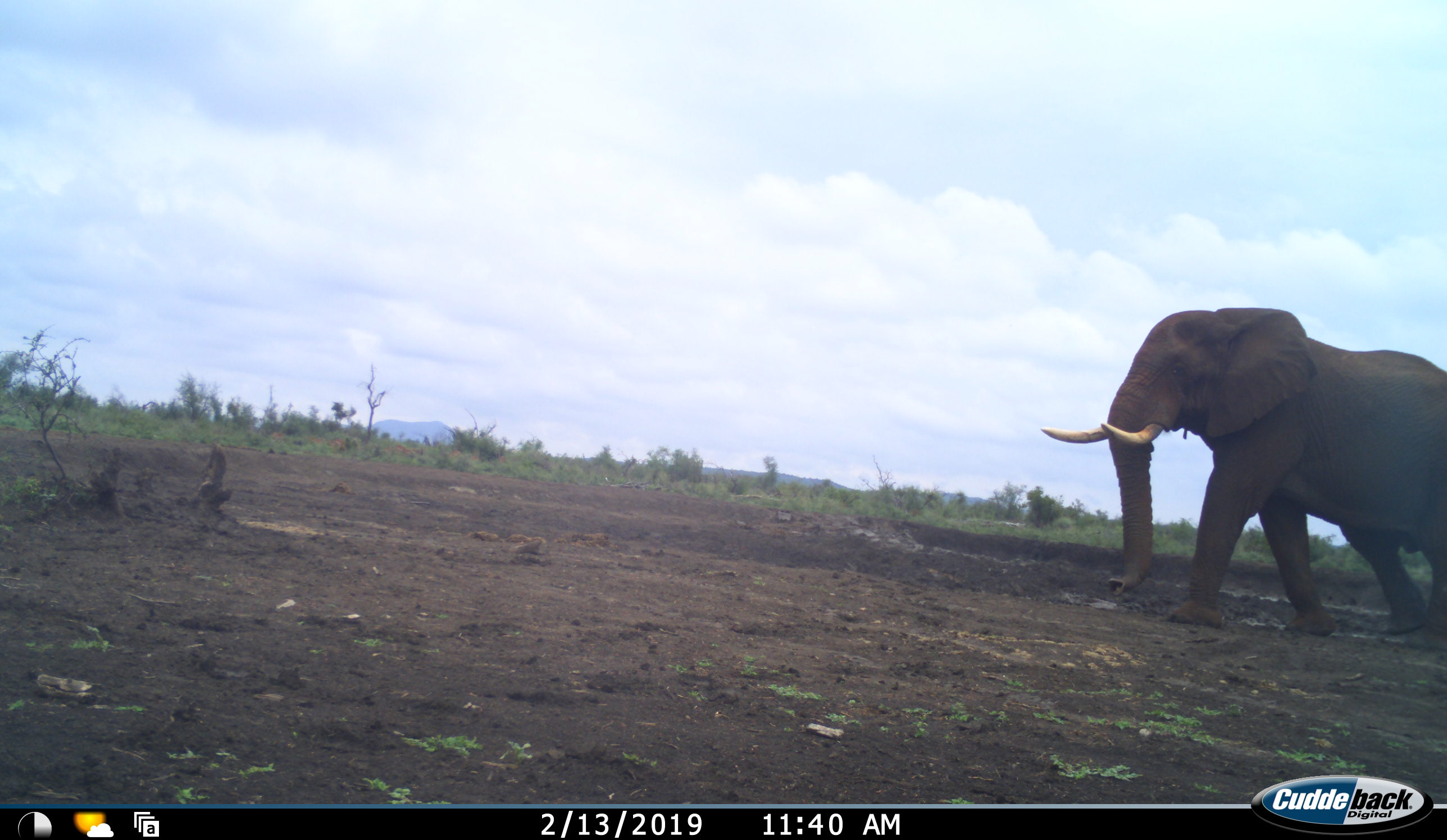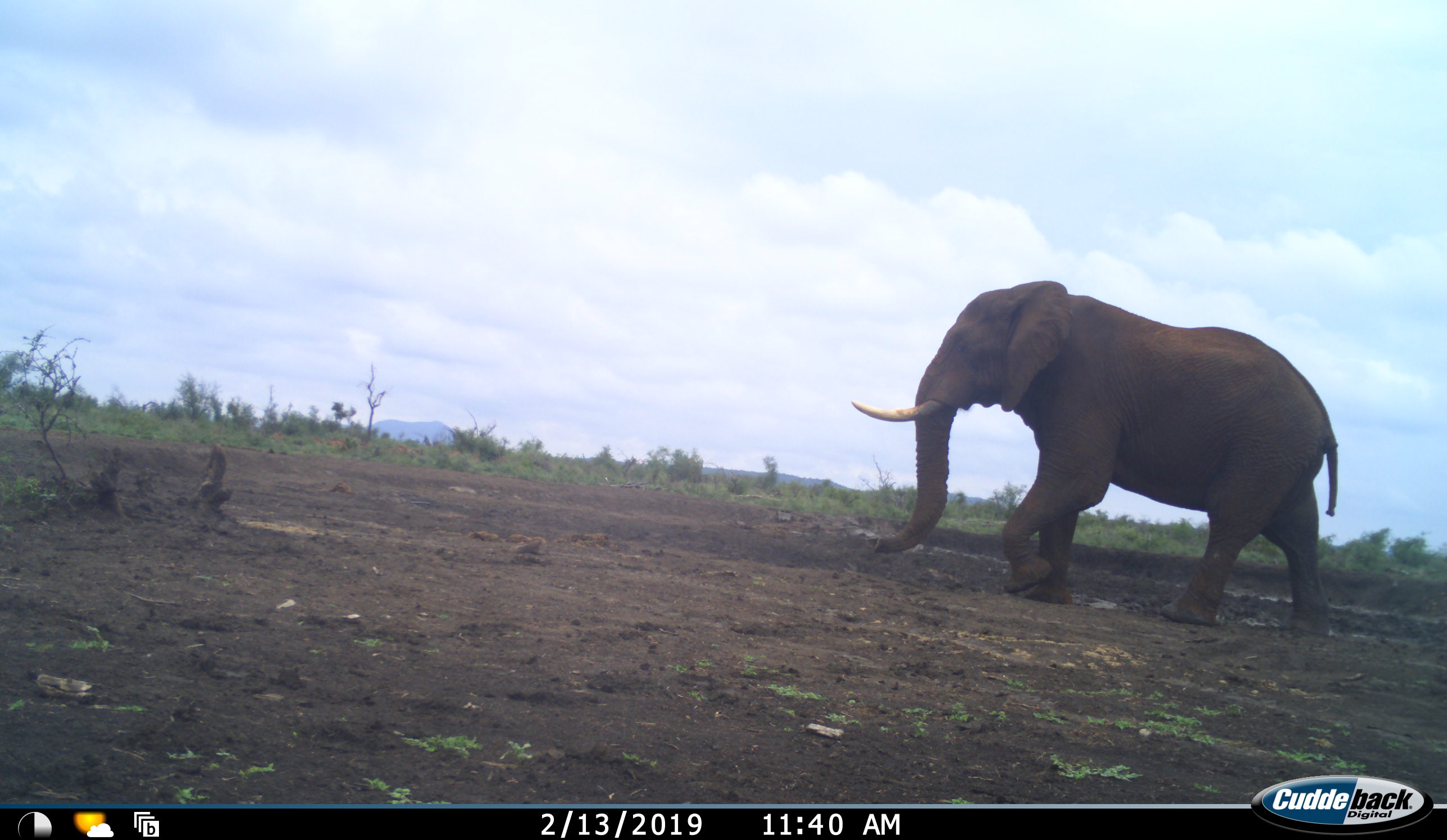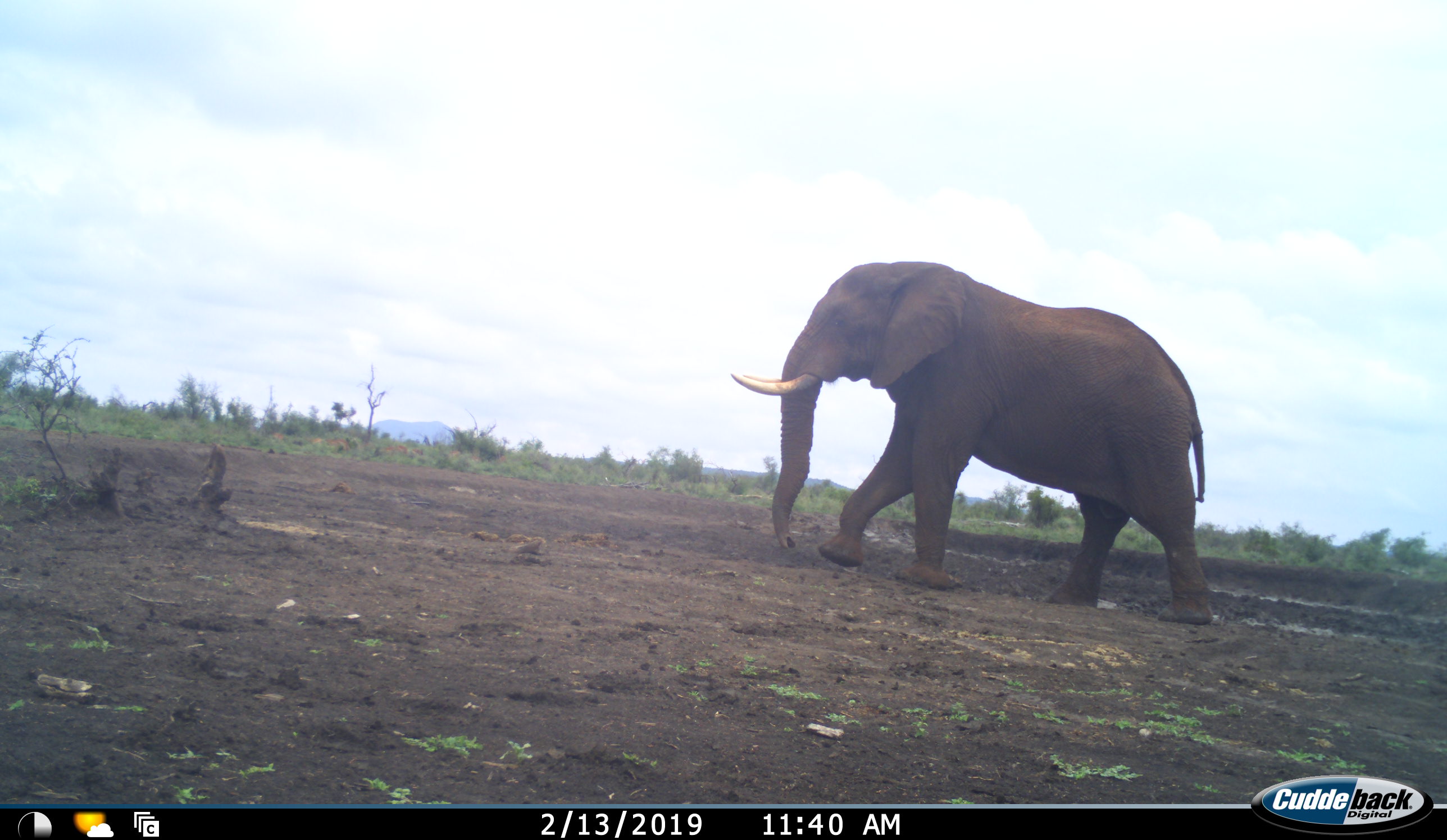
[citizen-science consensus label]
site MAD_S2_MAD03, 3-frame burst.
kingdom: Animalia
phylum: Chordata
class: Mammalia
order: Proboscidea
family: Elephantidae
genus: Loxodonta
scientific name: Loxodonta africana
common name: african bush elephant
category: elephant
Elephant (african bush elephant) (Loxodonta africana), count 1. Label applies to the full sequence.